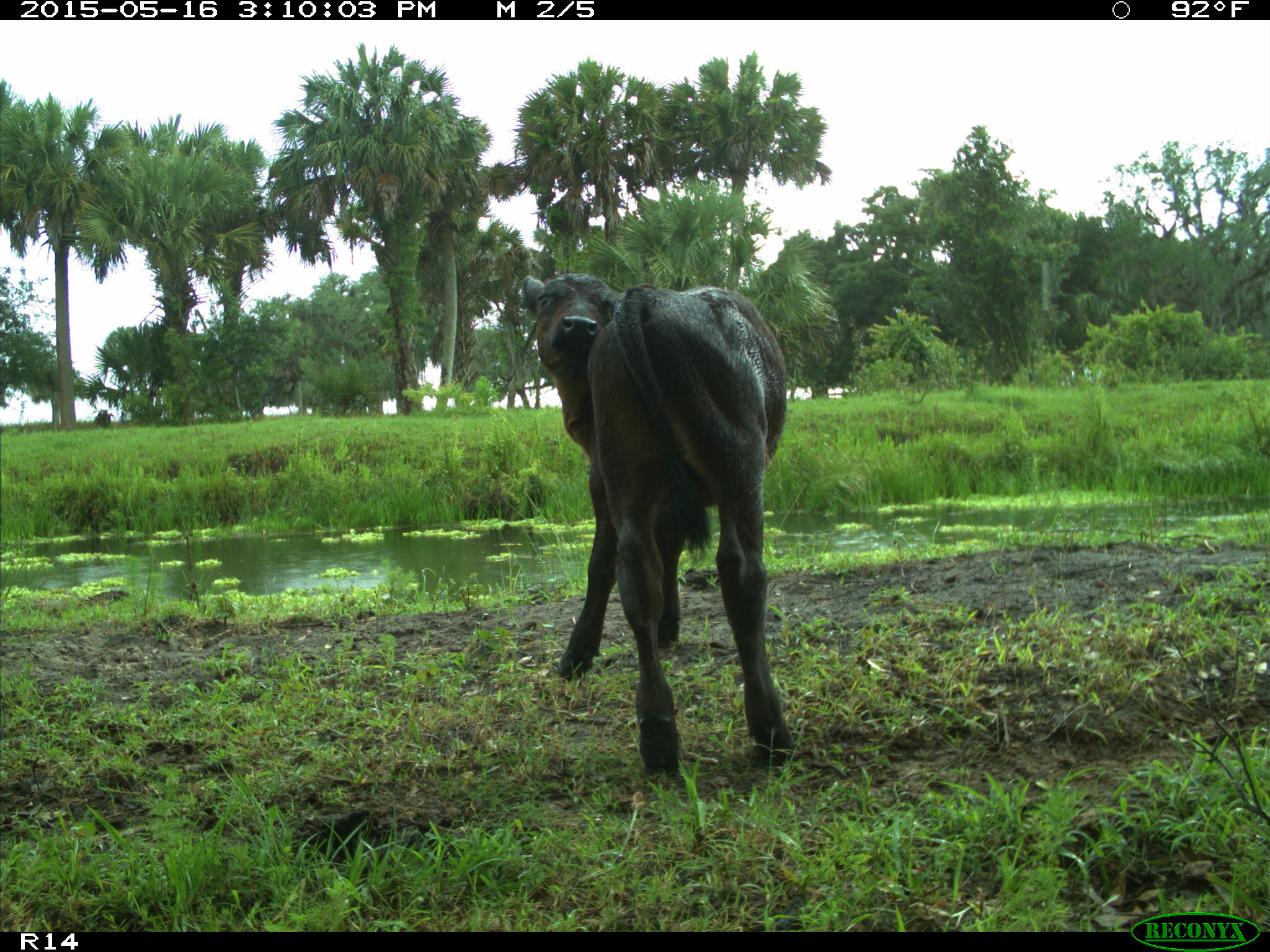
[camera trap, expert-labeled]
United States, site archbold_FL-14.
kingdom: Animalia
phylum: Chordata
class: Mammalia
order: Artiodactyla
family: Bovidae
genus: Bos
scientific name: Bos taurus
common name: domestic cow